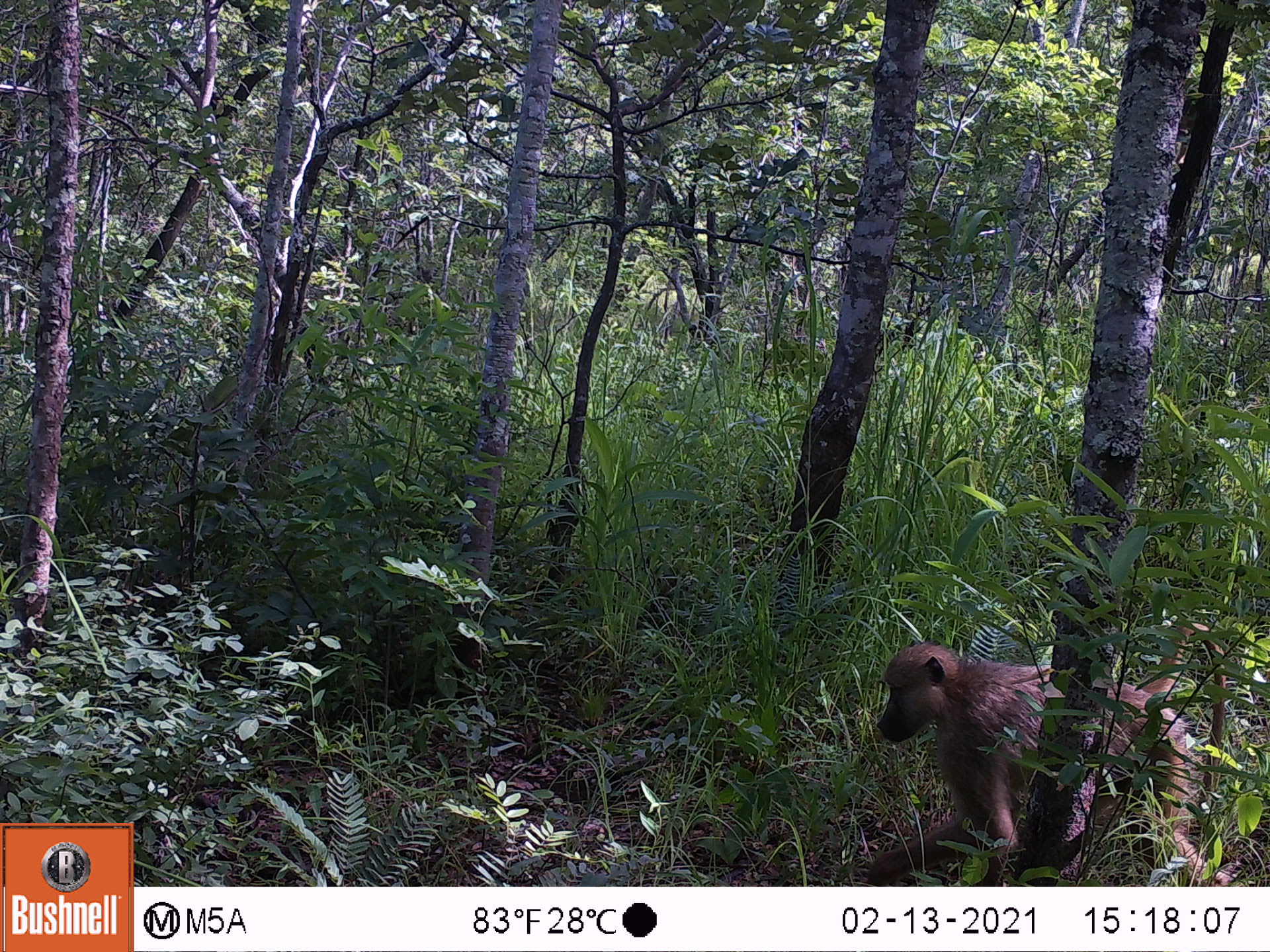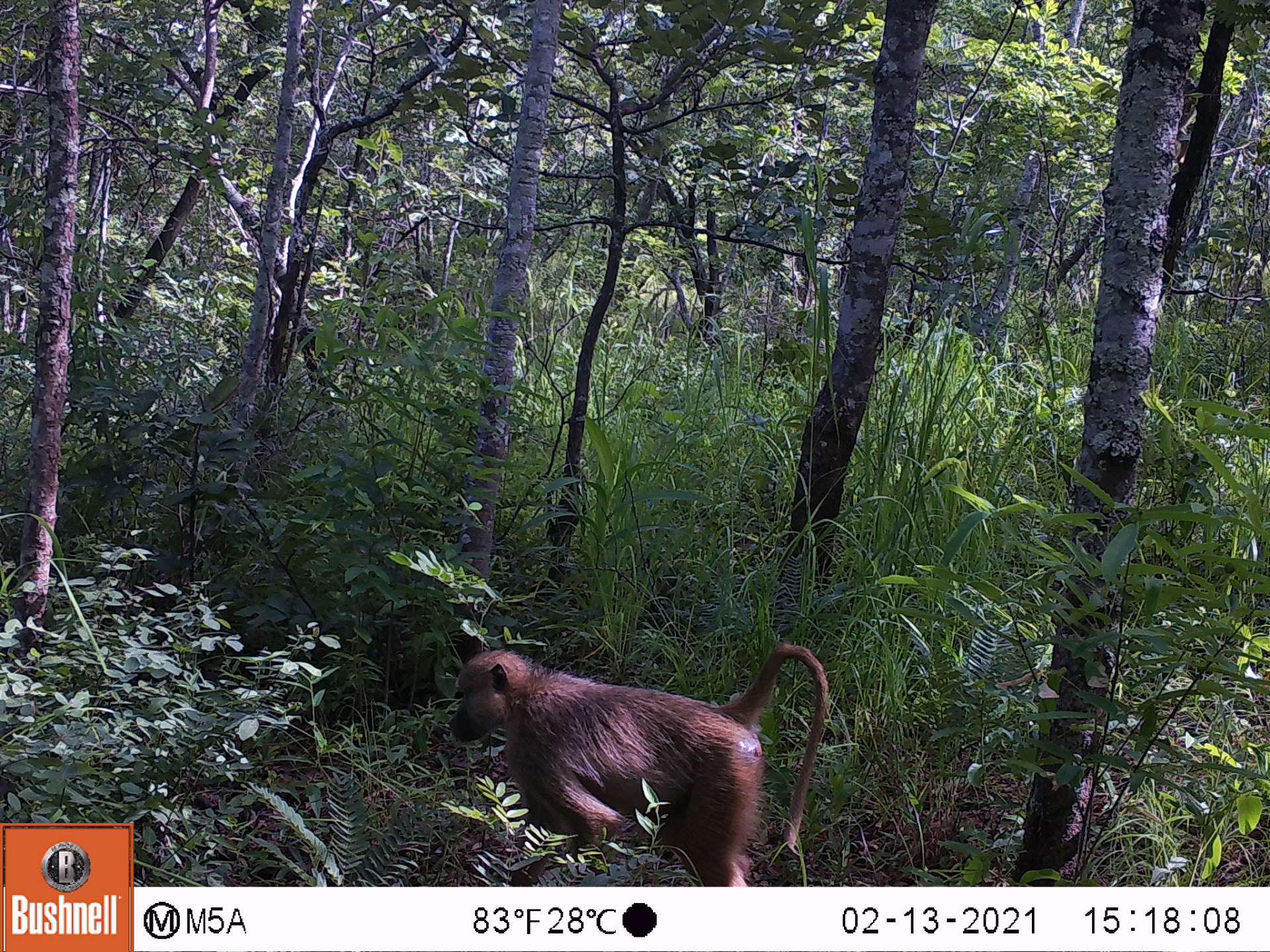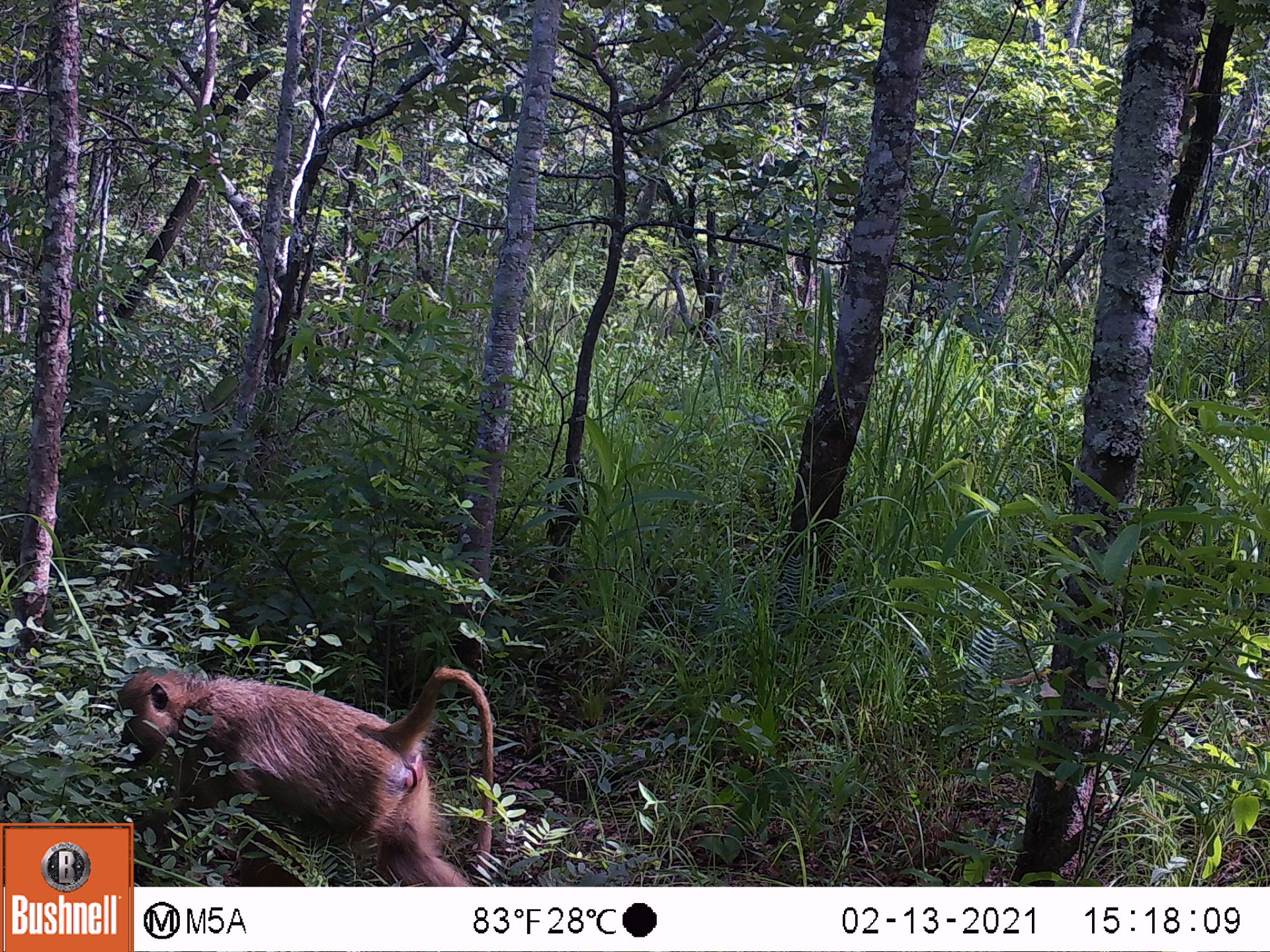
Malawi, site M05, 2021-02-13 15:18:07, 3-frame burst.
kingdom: Animalia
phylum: Chordata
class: Mammalia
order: Primates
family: Cercopithecidae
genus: Papio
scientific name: Papio cynocephalus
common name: yellow baboon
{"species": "yellow baboon (Papio cynocephalus)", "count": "1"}